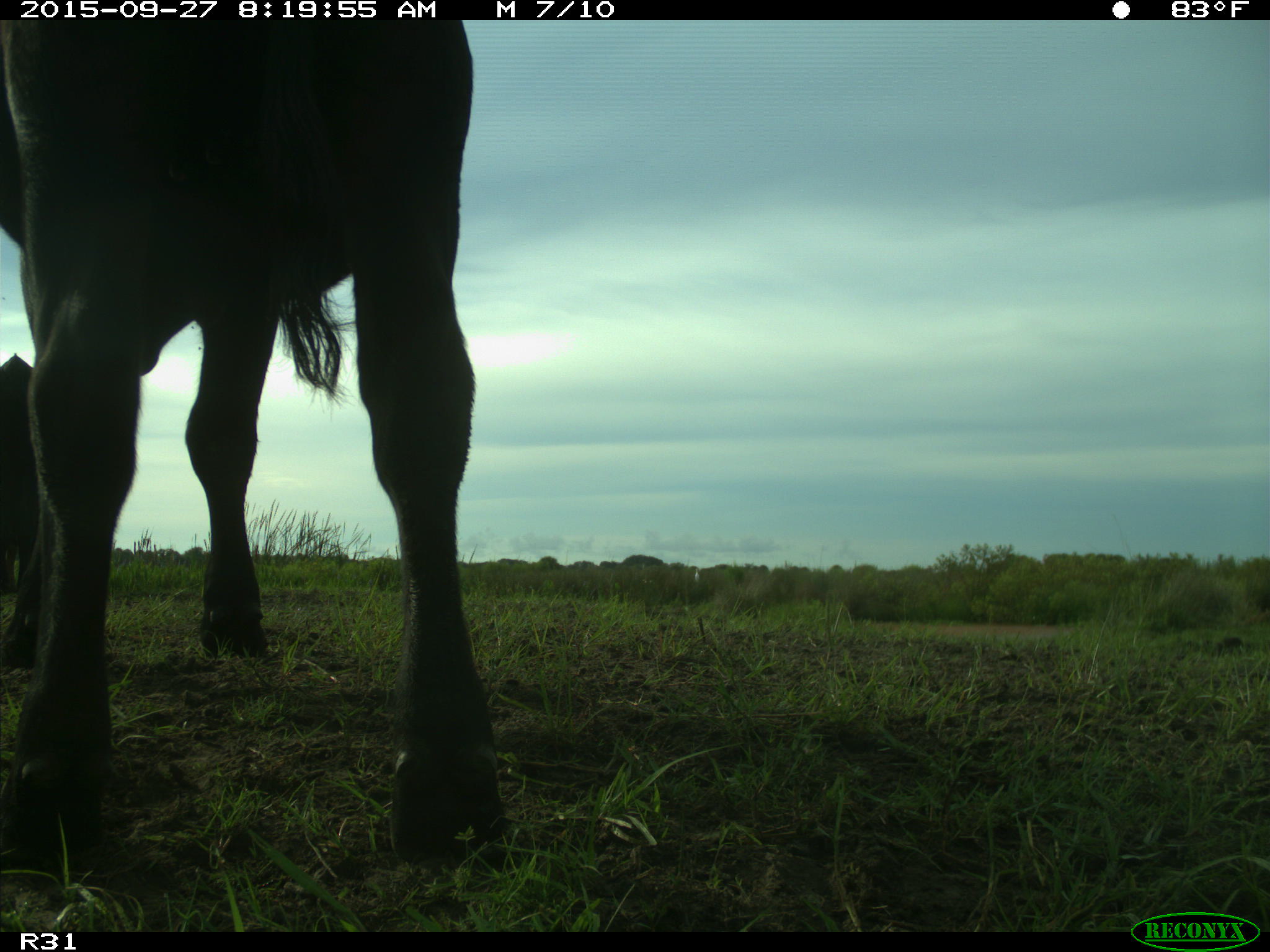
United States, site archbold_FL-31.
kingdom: Animalia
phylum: Chordata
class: Mammalia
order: Artiodactyla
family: Bovidae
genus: Bos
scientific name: Bos taurus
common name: domestic cow